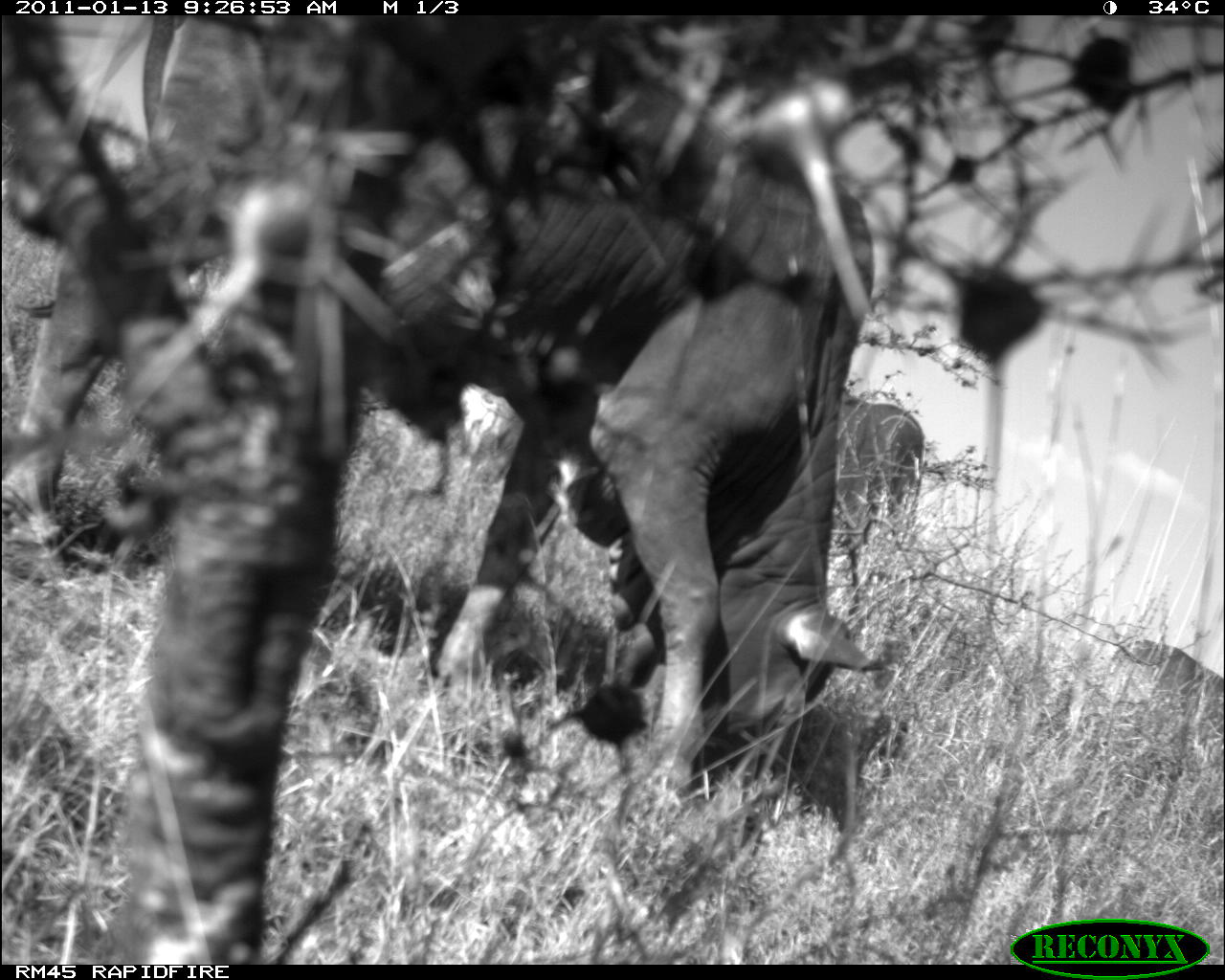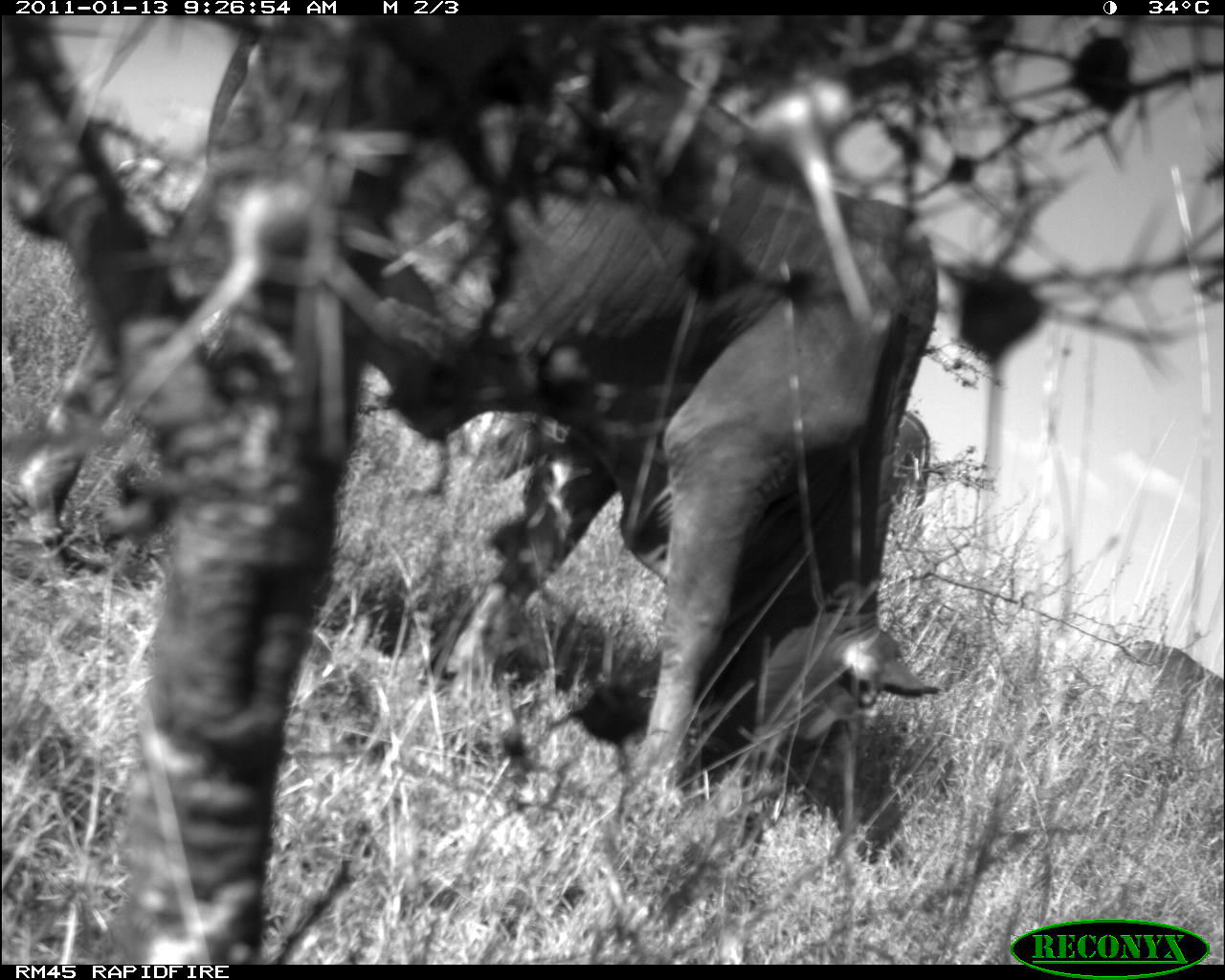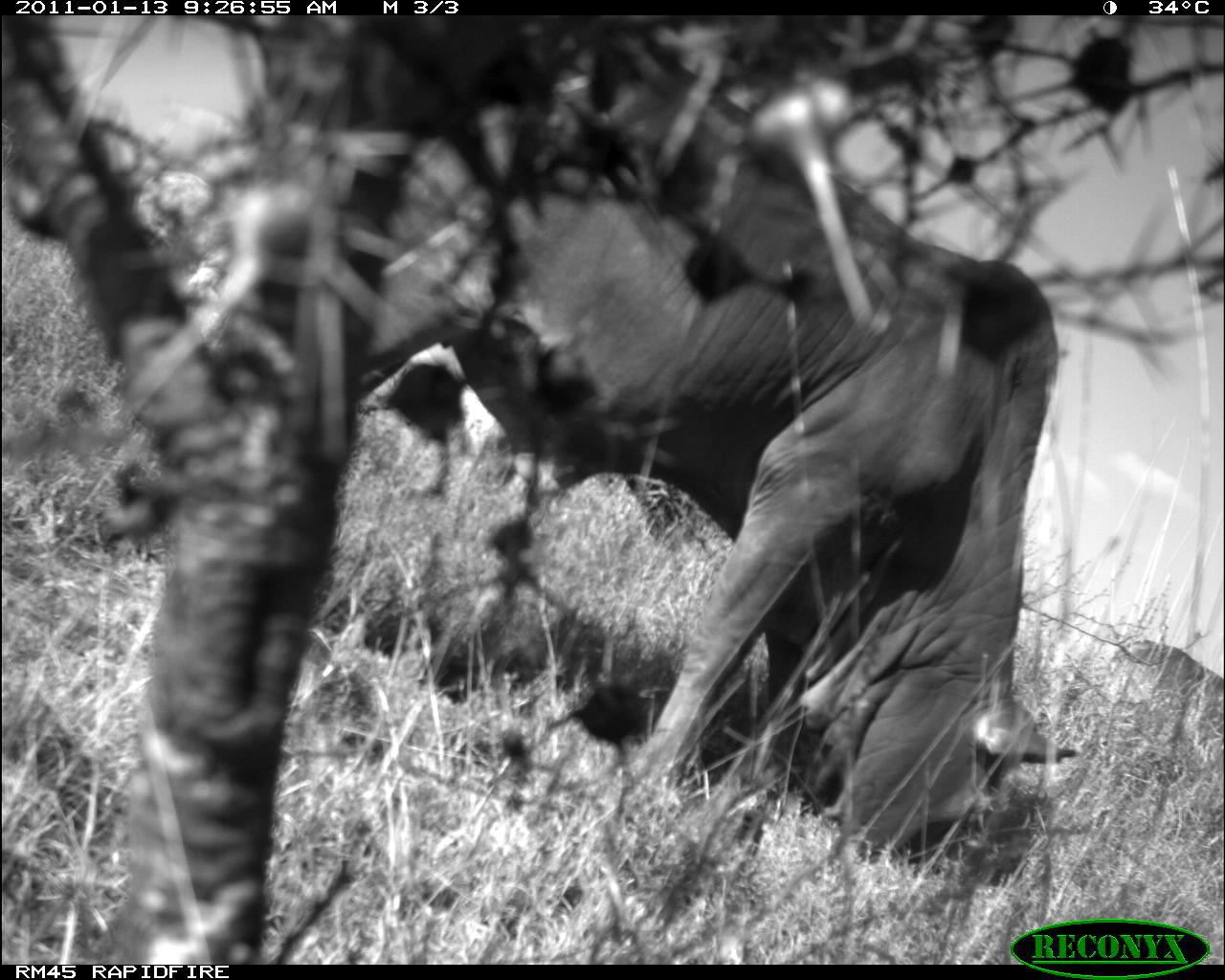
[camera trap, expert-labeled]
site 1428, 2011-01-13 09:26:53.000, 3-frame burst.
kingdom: Animalia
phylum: Chordata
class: Mammalia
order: Artiodactyla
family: Bovidae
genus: Bos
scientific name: Bos taurus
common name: domestic cattle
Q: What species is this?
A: Bos taurus (domestic cattle).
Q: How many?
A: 1.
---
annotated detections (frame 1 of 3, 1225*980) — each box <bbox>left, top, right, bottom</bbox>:
bos taurus: <bbox>1, 15, 886, 819</bbox>; <bbox>1095, 637, 1222, 788</bbox>; <bbox>838, 391, 927, 538</bbox>